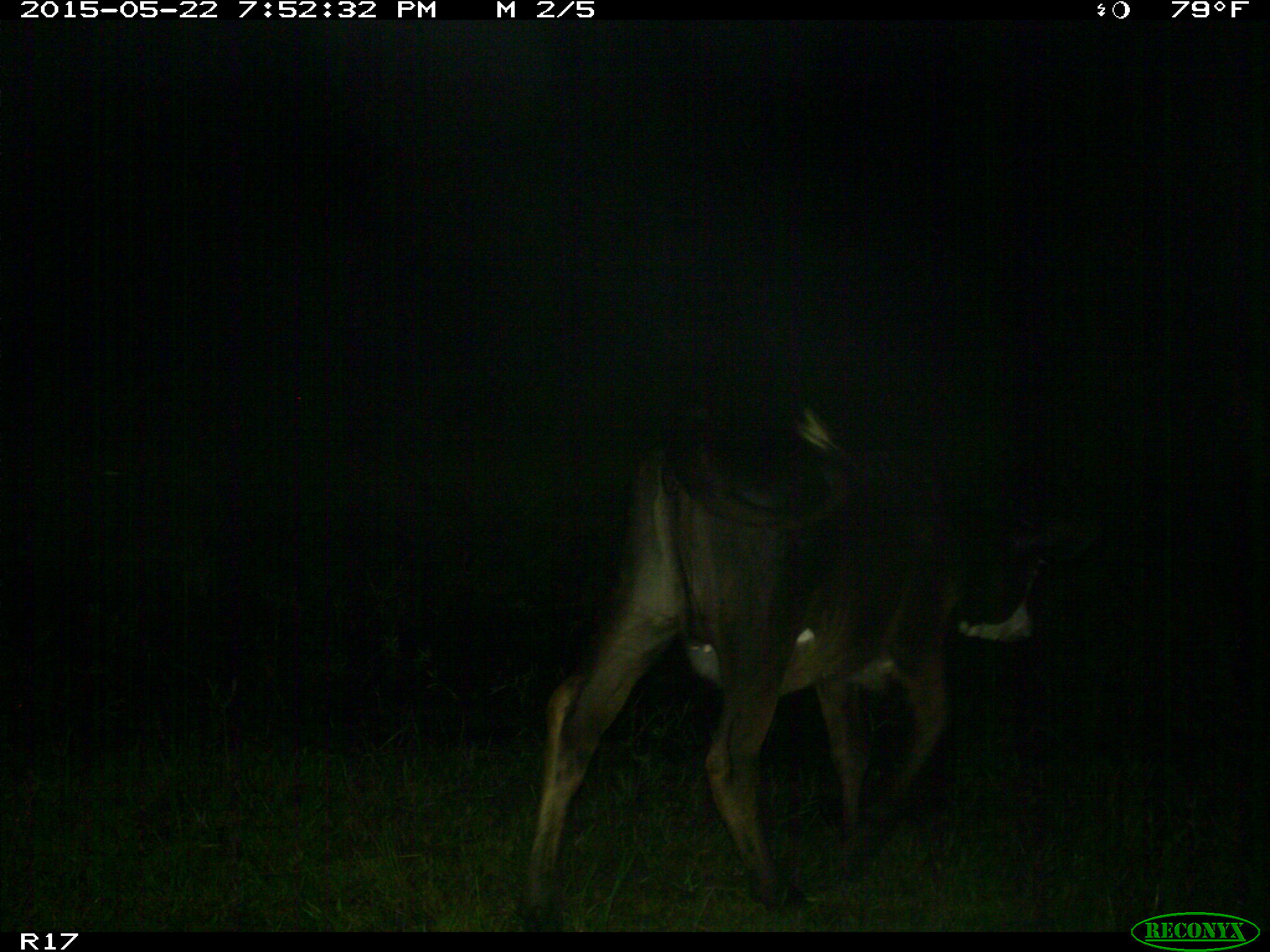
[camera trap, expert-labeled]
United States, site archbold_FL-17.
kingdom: Animalia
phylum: Chordata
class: Mammalia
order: Artiodactyla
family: Bovidae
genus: Bos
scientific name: Bos taurus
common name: domestic cow